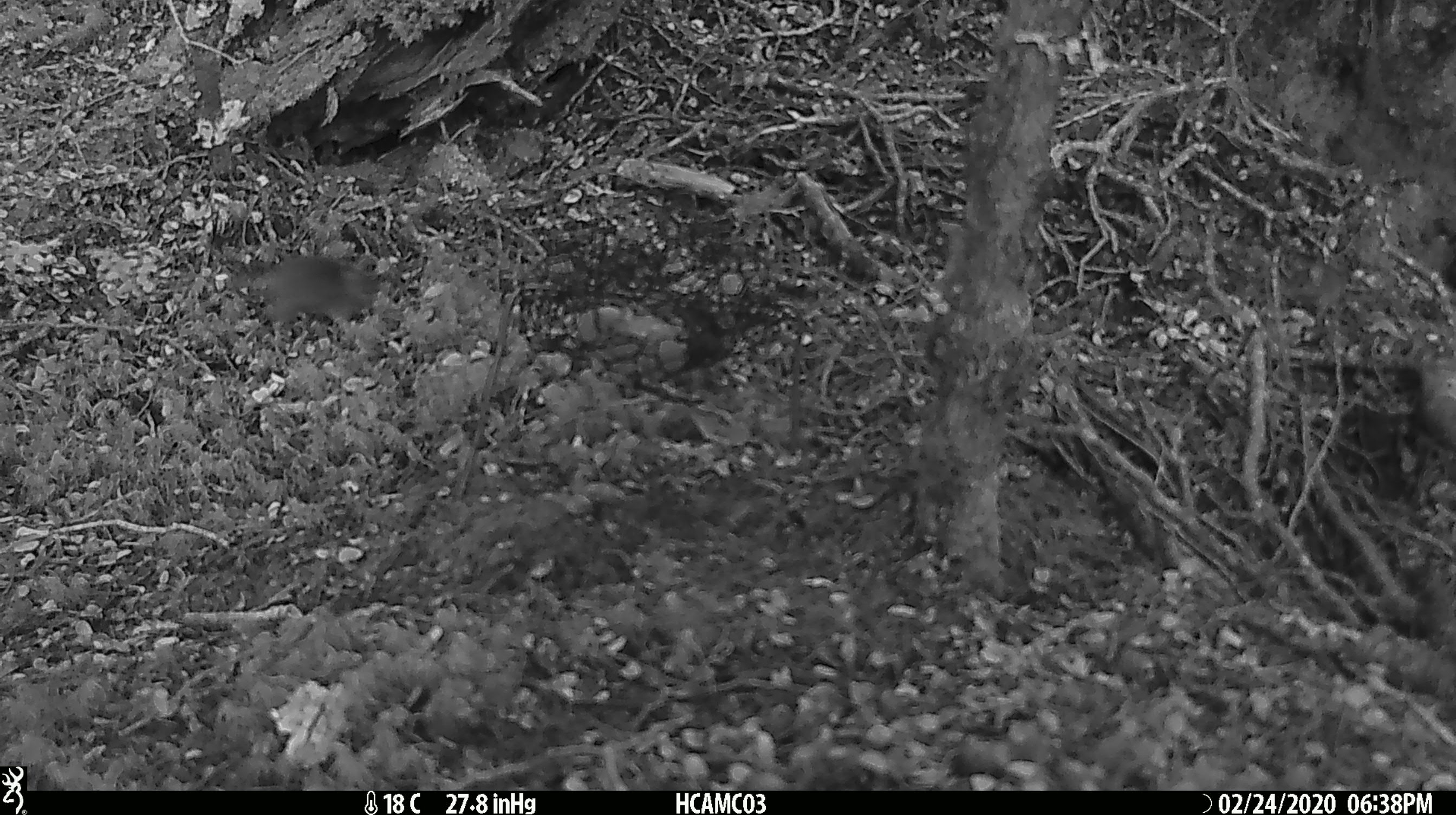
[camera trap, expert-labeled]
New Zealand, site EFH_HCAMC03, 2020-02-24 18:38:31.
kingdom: Animalia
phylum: Chordata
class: Mammalia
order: Rodentia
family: Muridae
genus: Mus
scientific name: Mus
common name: mouse